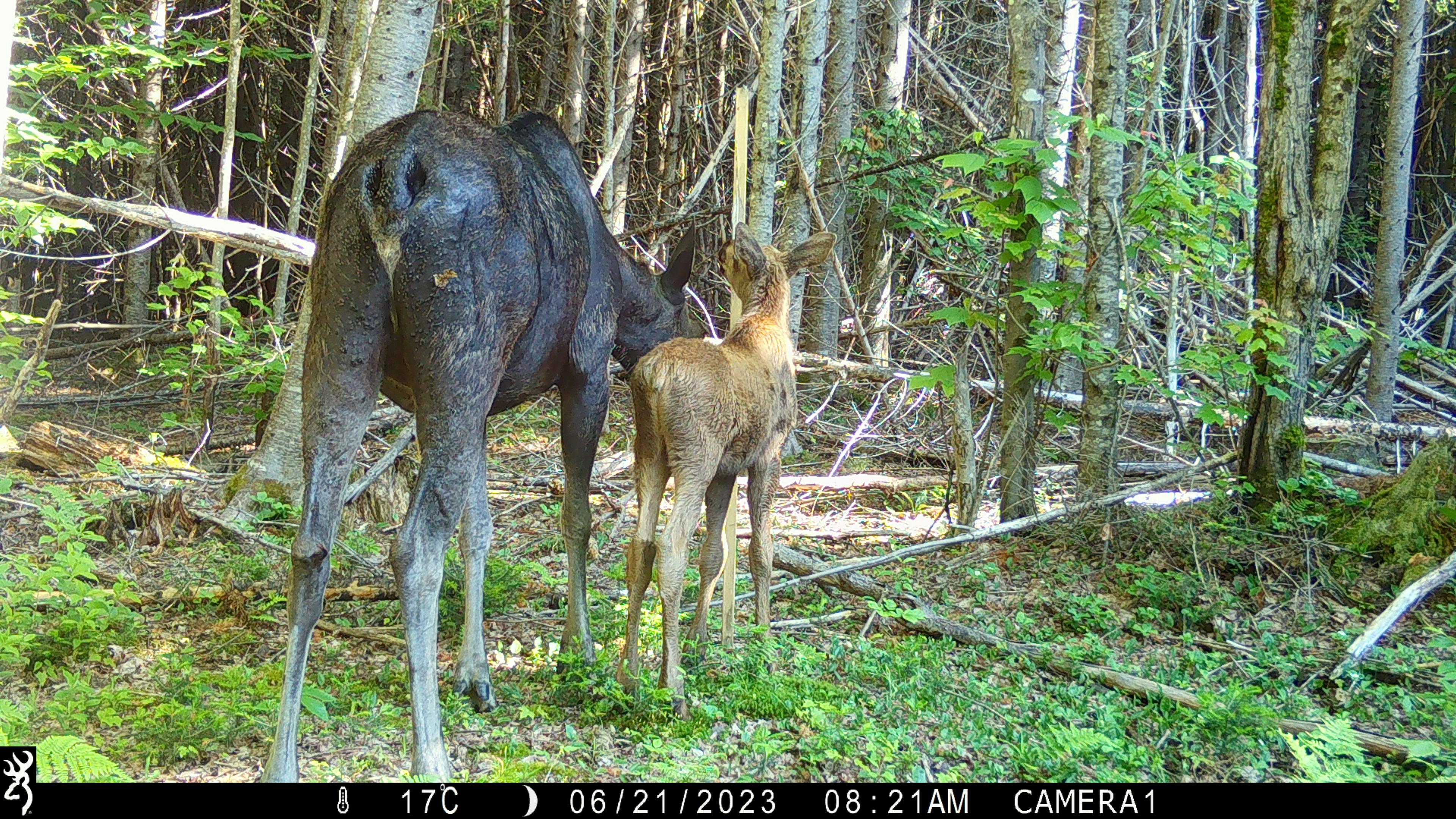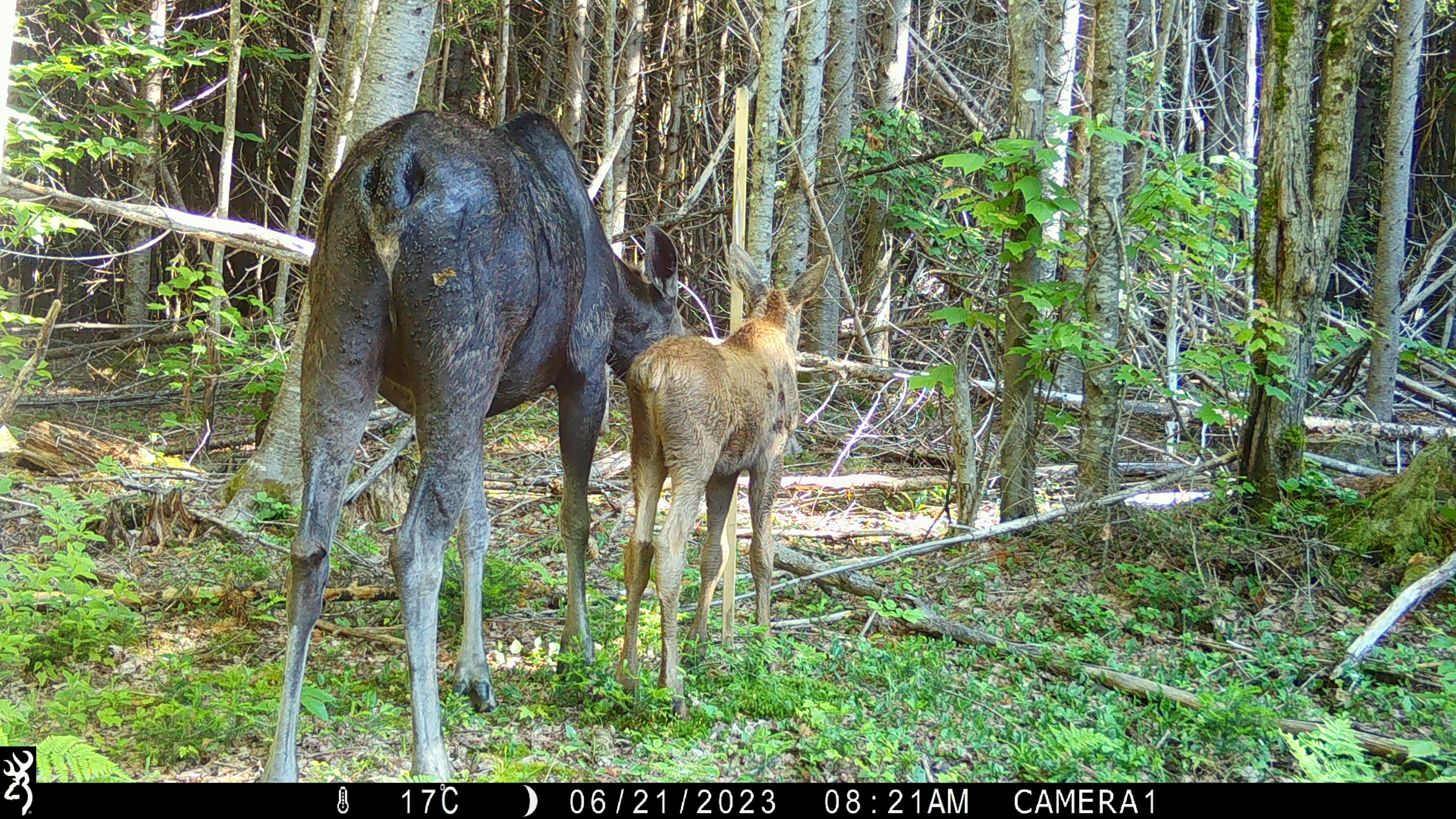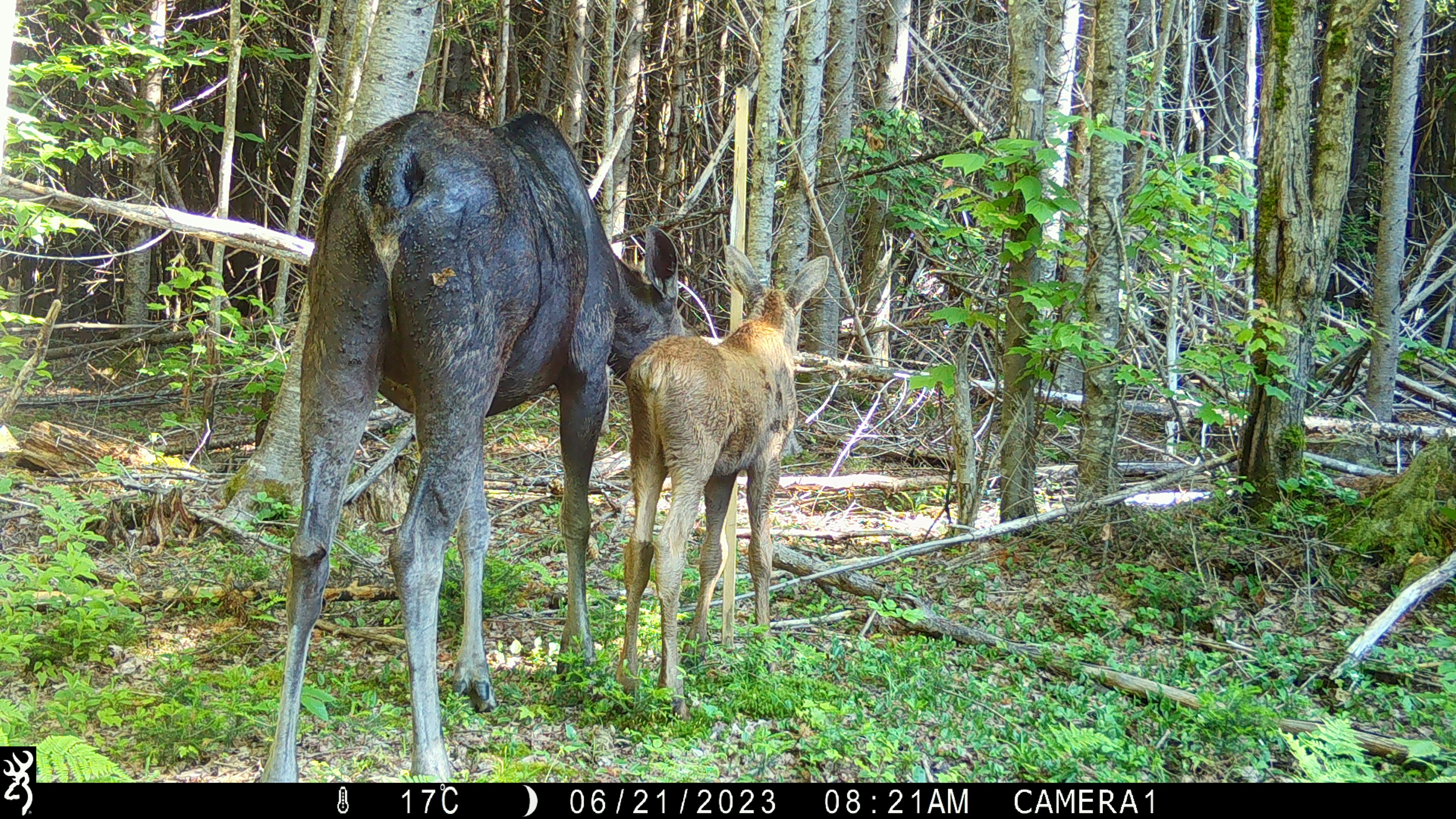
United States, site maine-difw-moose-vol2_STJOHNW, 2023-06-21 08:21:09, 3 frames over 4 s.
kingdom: Animalia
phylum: Chordata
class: Mammalia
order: Artiodactyla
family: Cervidae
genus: Alces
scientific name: Alces alces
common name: moose